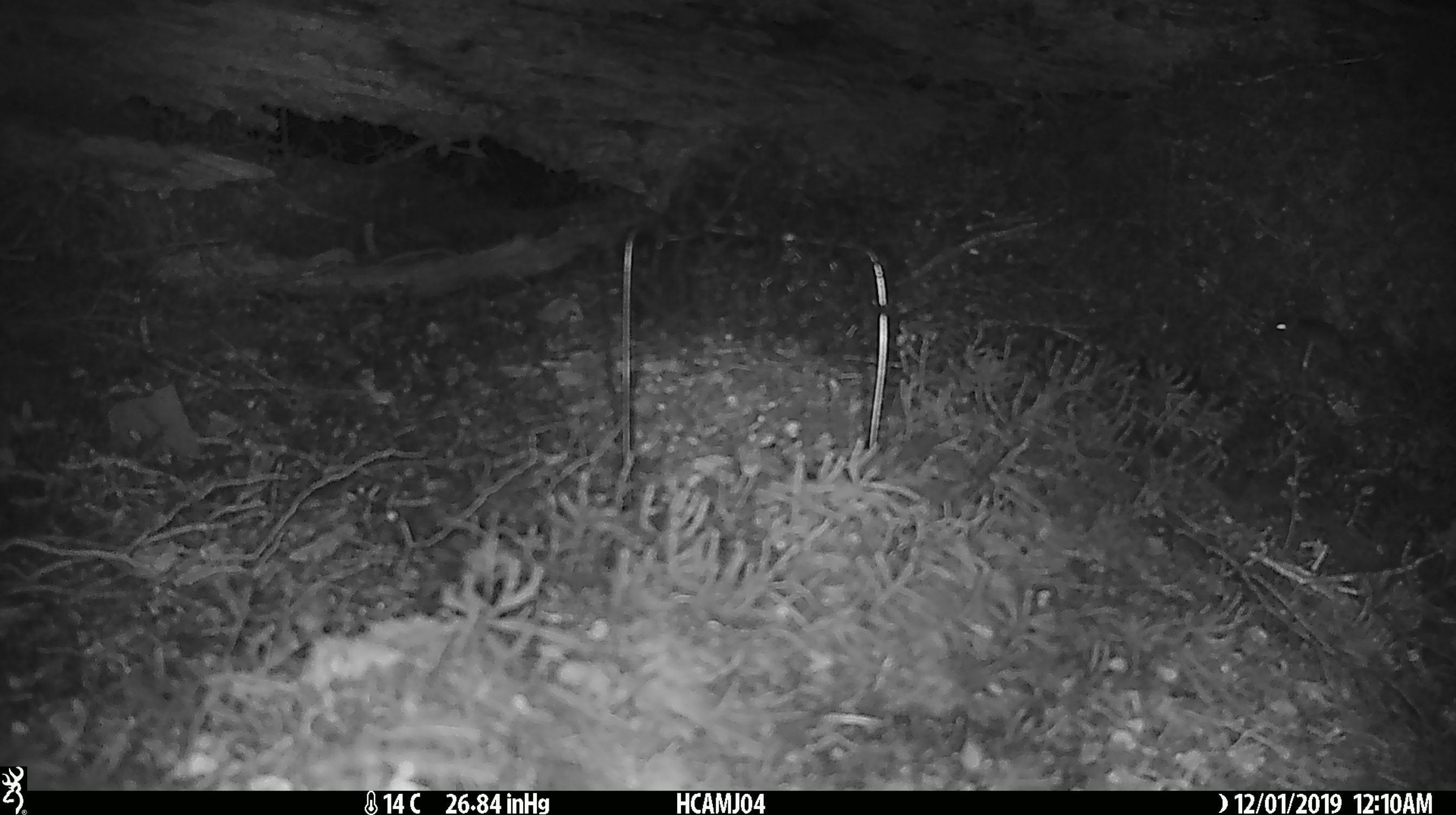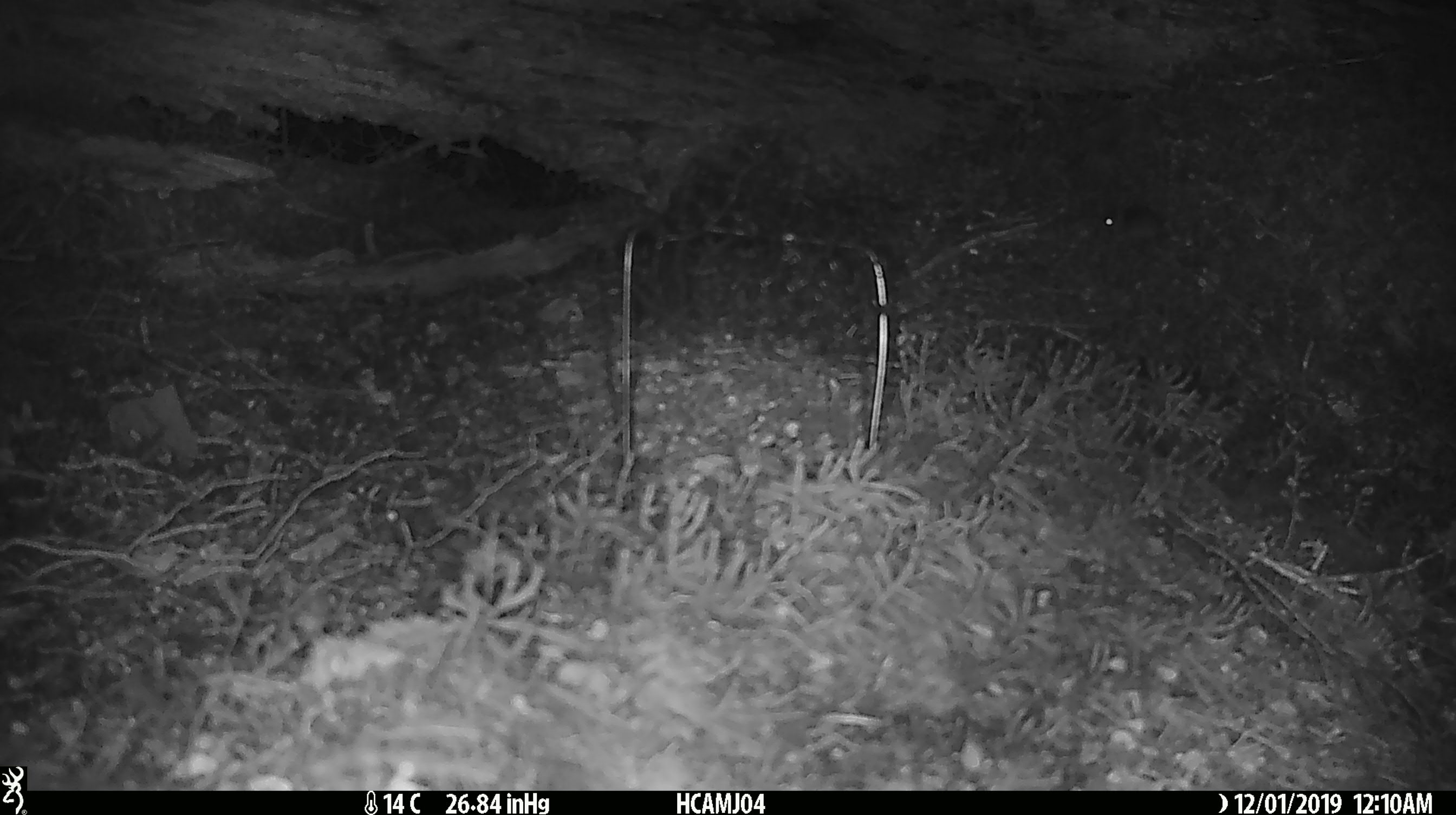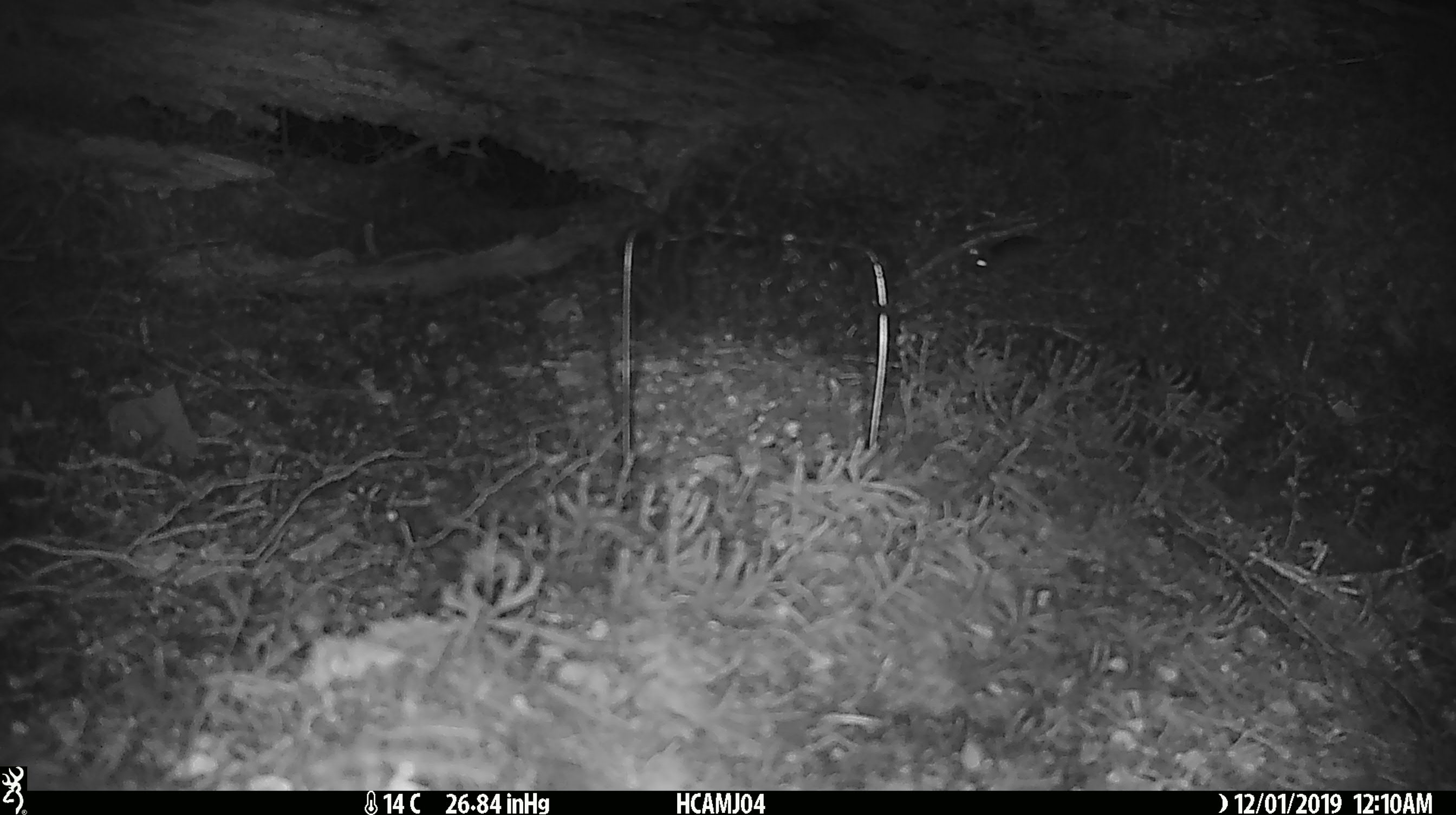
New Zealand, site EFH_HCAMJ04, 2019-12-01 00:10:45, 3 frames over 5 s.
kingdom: Animalia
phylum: Chordata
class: Mammalia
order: Rodentia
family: Muridae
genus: Mus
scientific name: Mus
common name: mouse